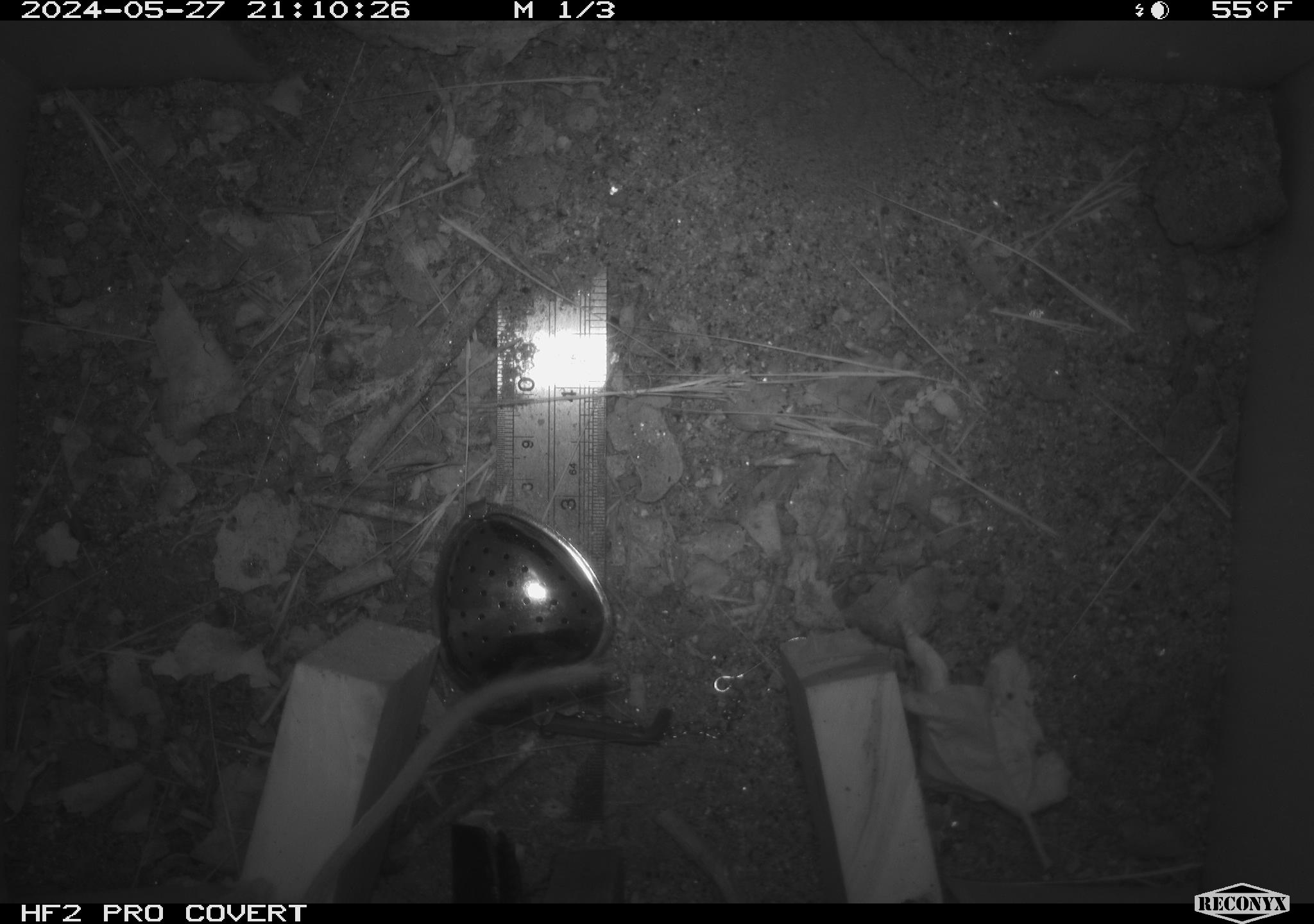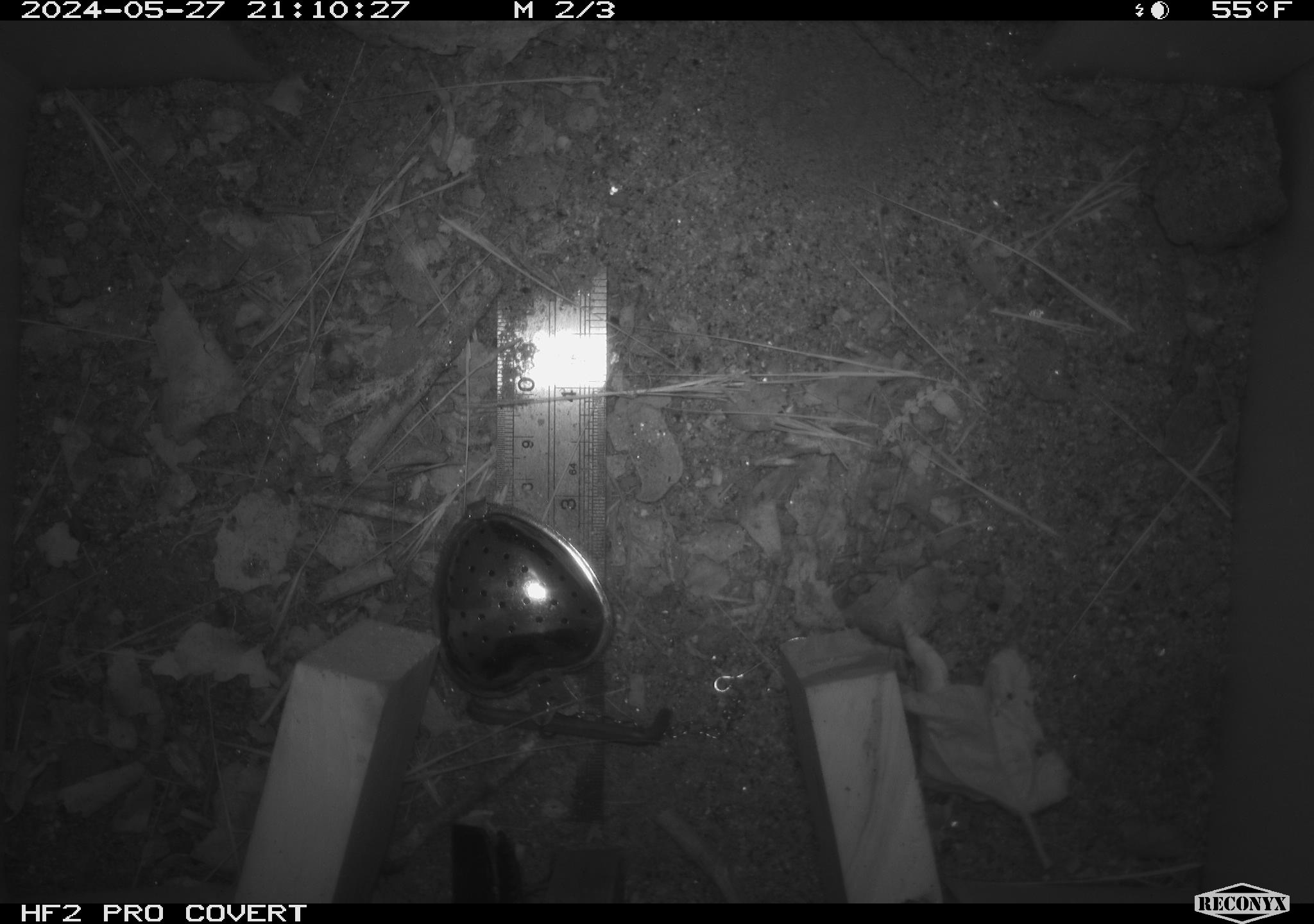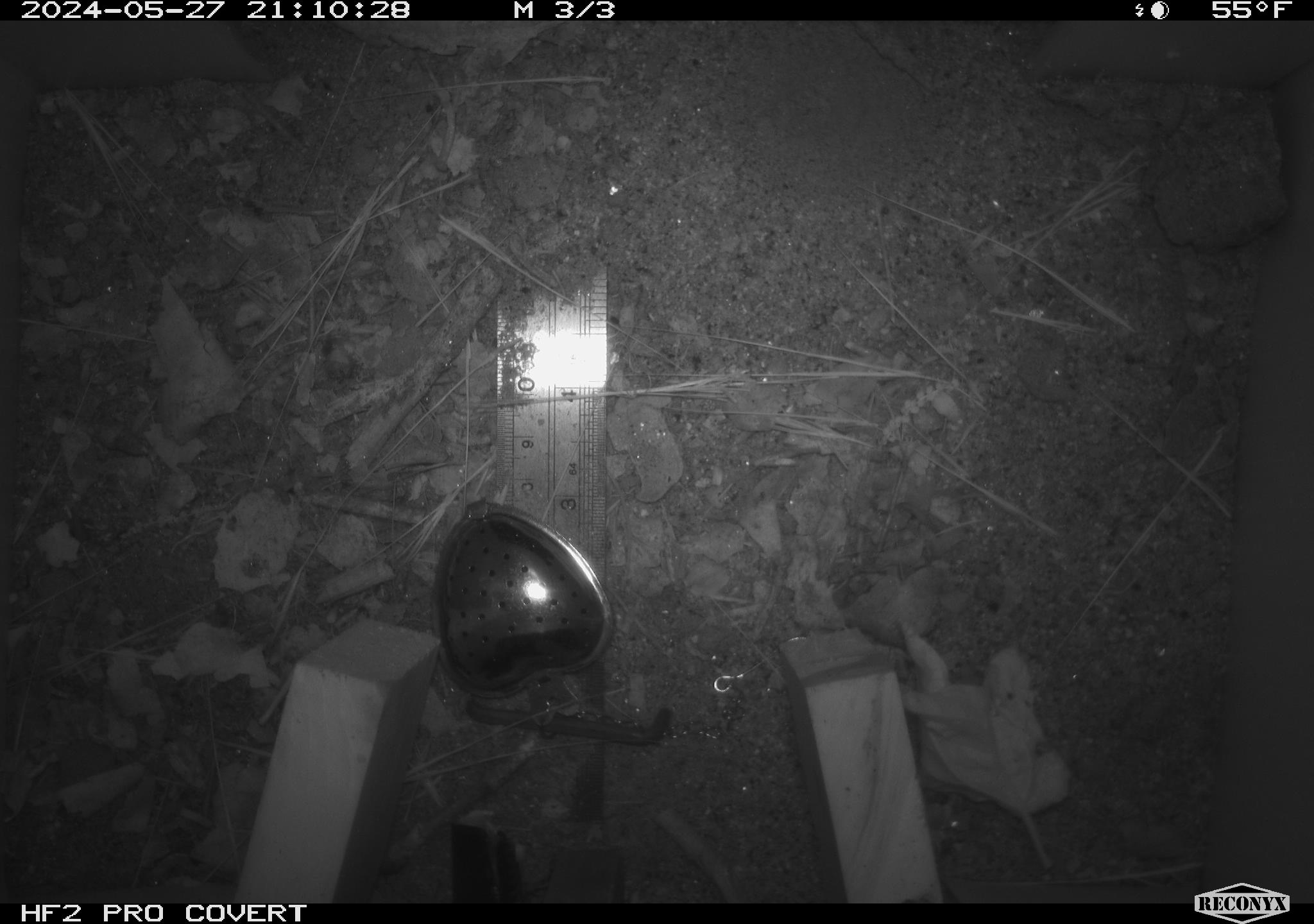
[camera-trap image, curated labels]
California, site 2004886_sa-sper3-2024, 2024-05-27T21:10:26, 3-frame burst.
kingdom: Animalia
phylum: Chordata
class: Mammalia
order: Rodentia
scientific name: Rodentia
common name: mouse species